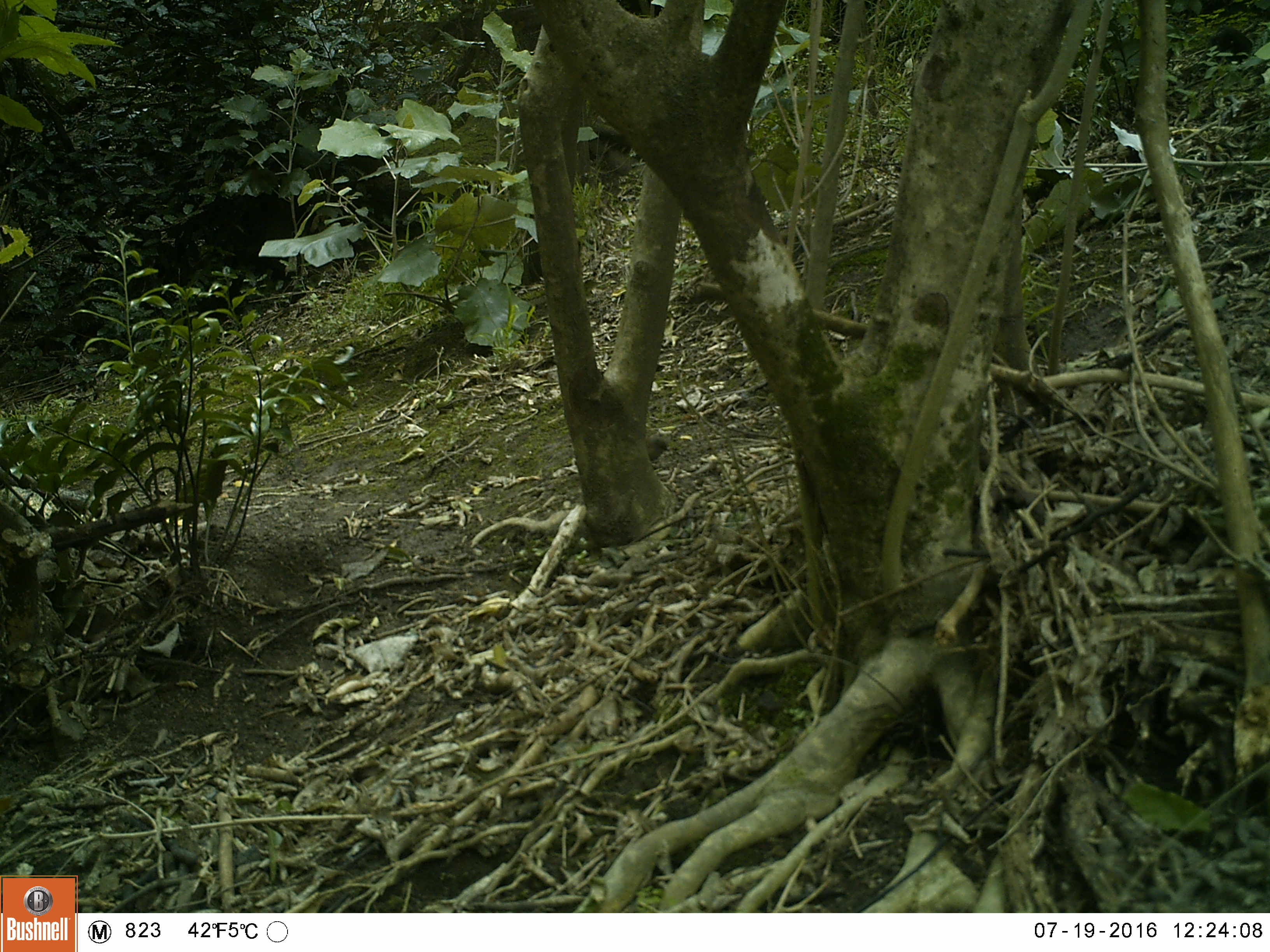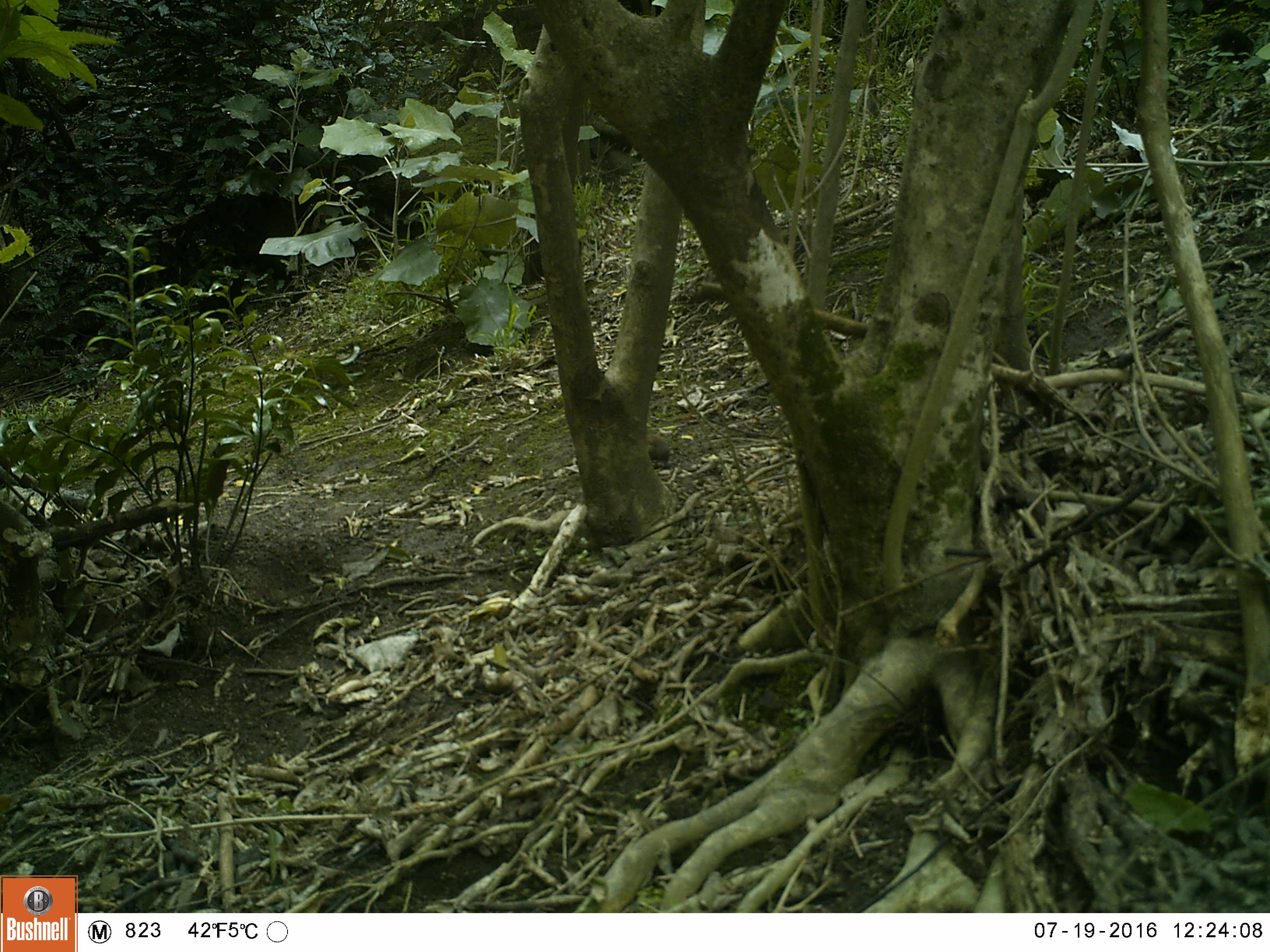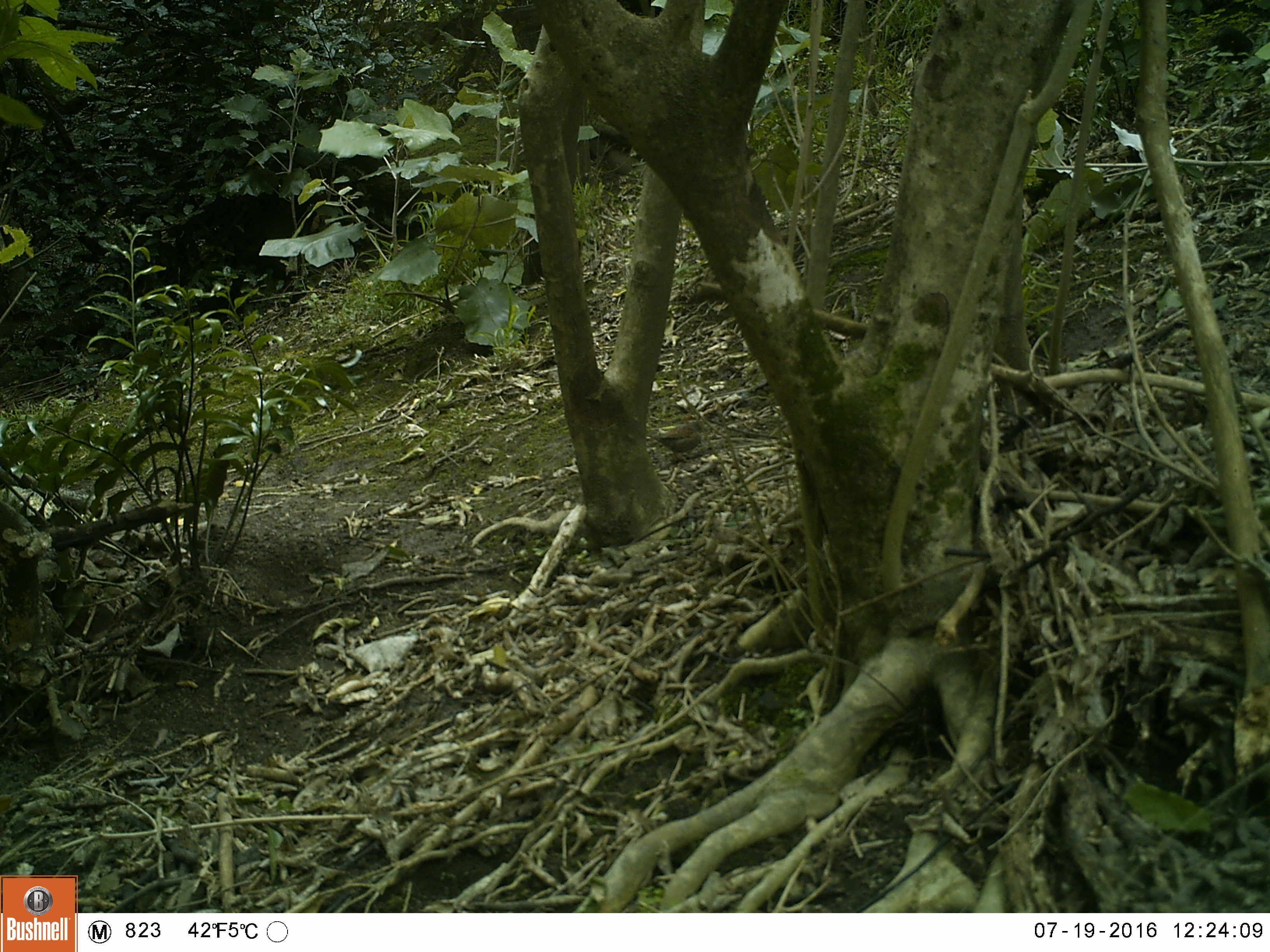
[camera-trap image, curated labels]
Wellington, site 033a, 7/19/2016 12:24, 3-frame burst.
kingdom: Animalia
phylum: Chordata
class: Aves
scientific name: Aves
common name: bird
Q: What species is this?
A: Bird (Aves).